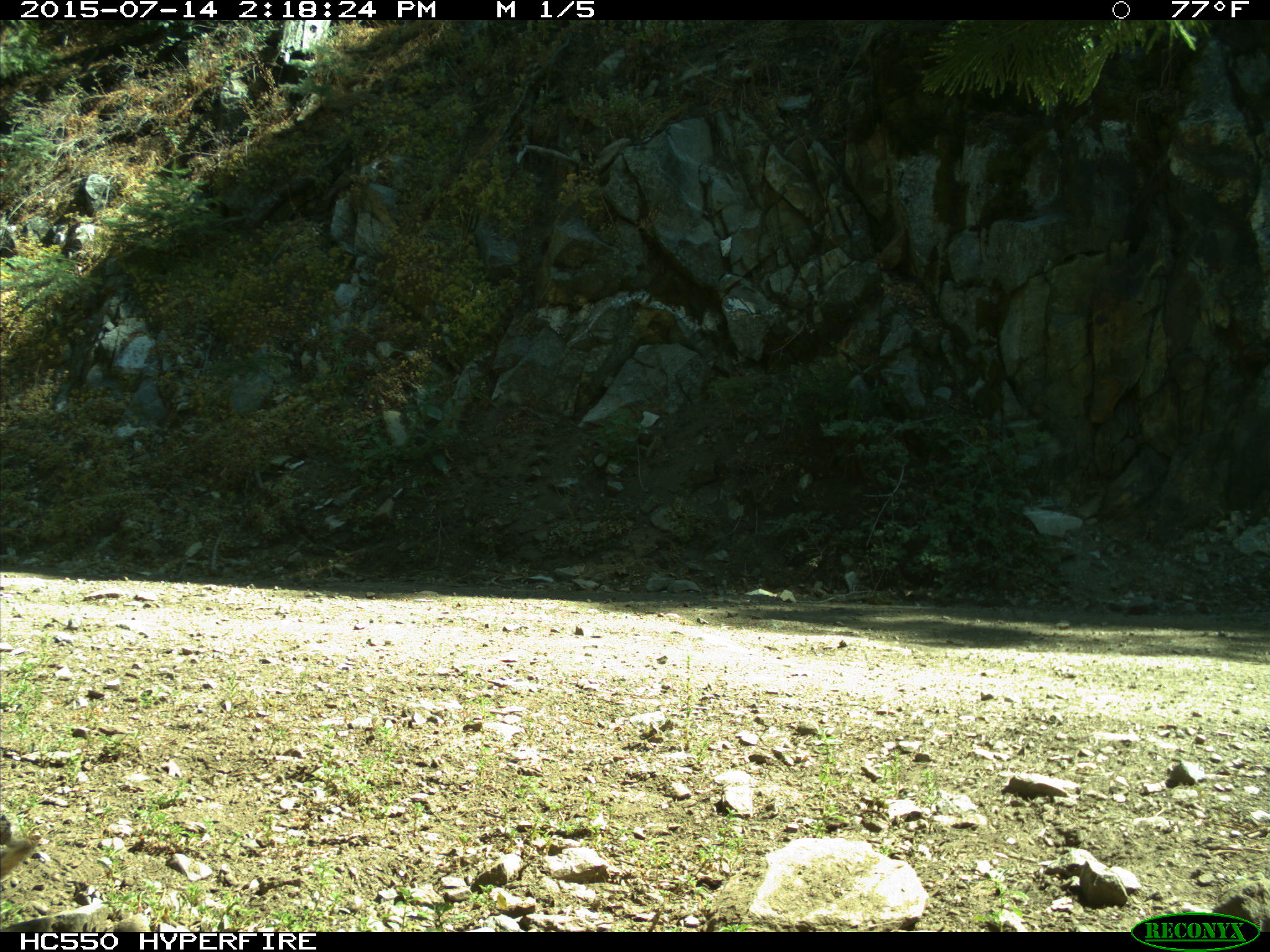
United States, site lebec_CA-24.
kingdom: Animalia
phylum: Chordata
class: Mammalia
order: Rodentia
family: Sciuridae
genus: Tamias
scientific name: Tamias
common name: chipmunk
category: unidentified chipmunk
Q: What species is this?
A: Unidentified chipmunk (chipmunk) (Tamias).